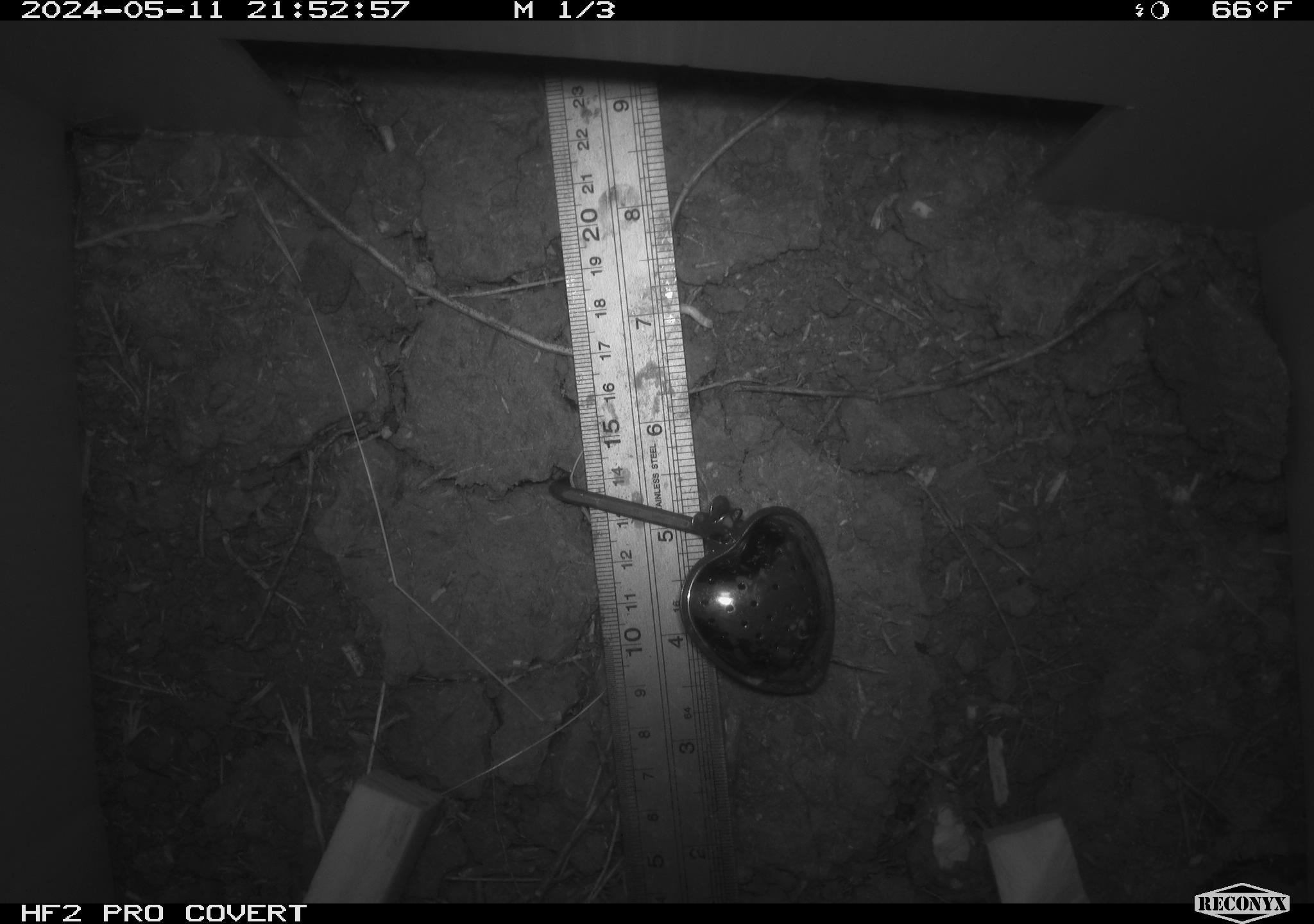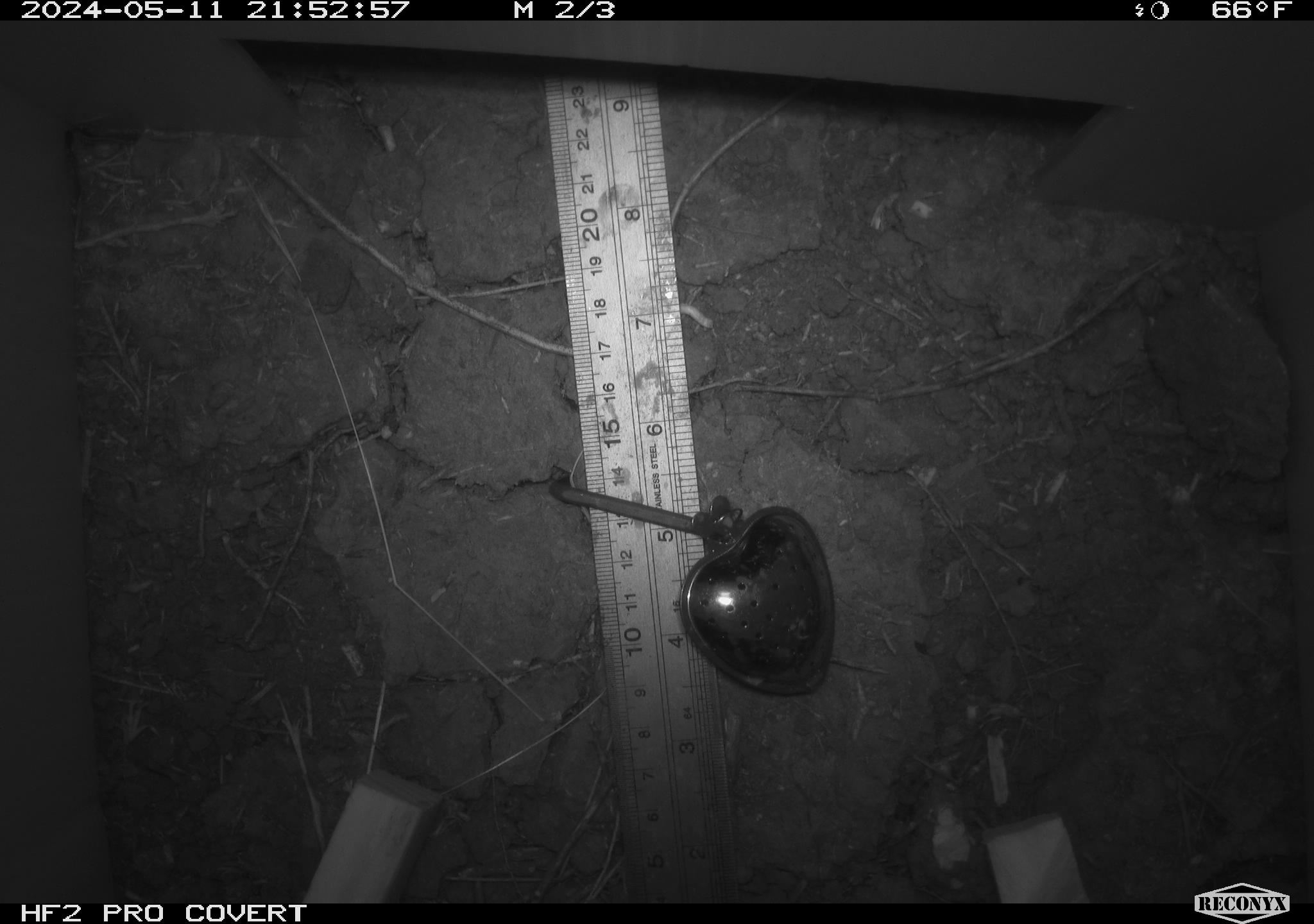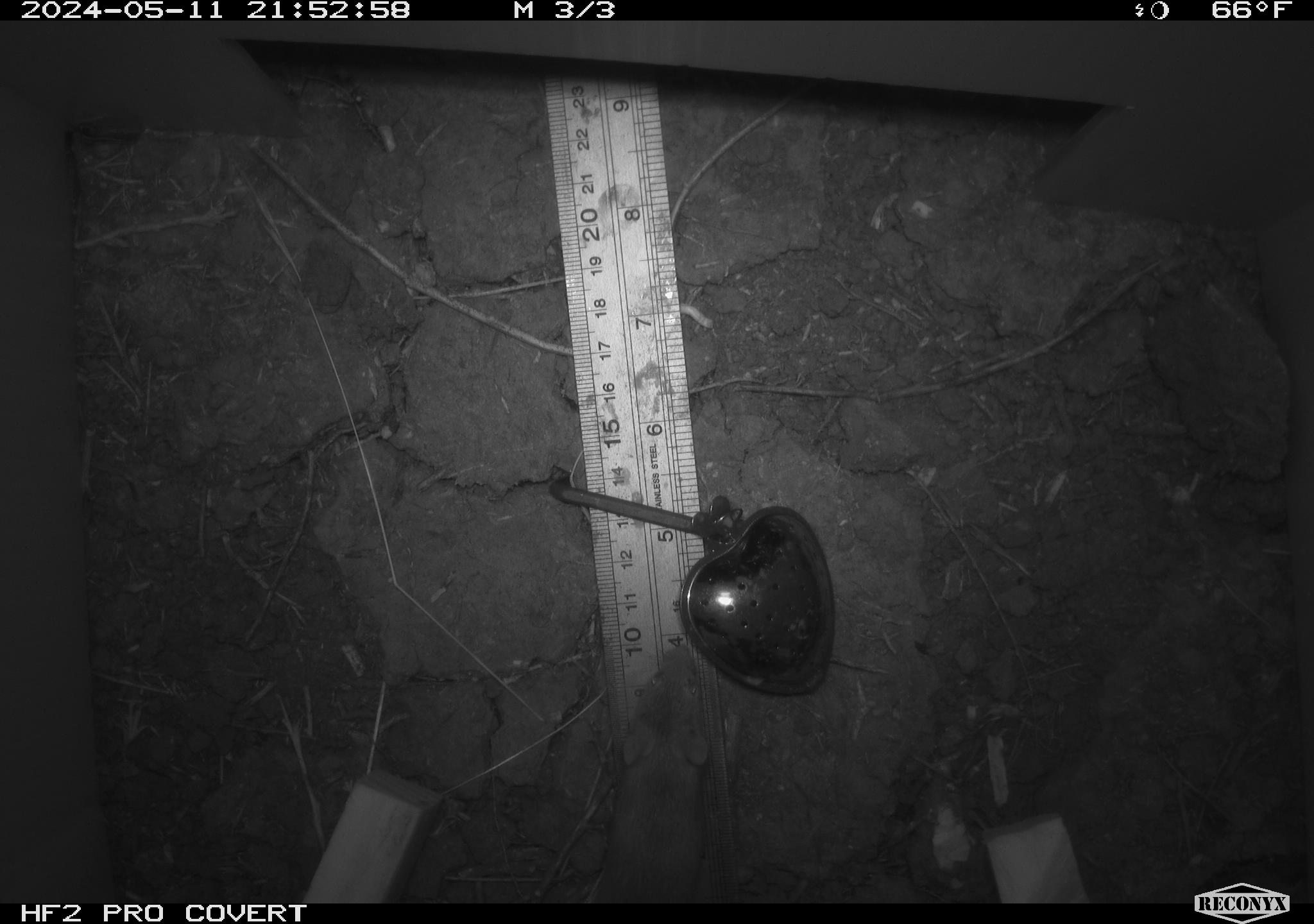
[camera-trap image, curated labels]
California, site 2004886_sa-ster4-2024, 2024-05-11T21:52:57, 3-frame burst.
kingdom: Animalia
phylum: Chordata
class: Mammalia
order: Rodentia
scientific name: Rodentia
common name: mouse species